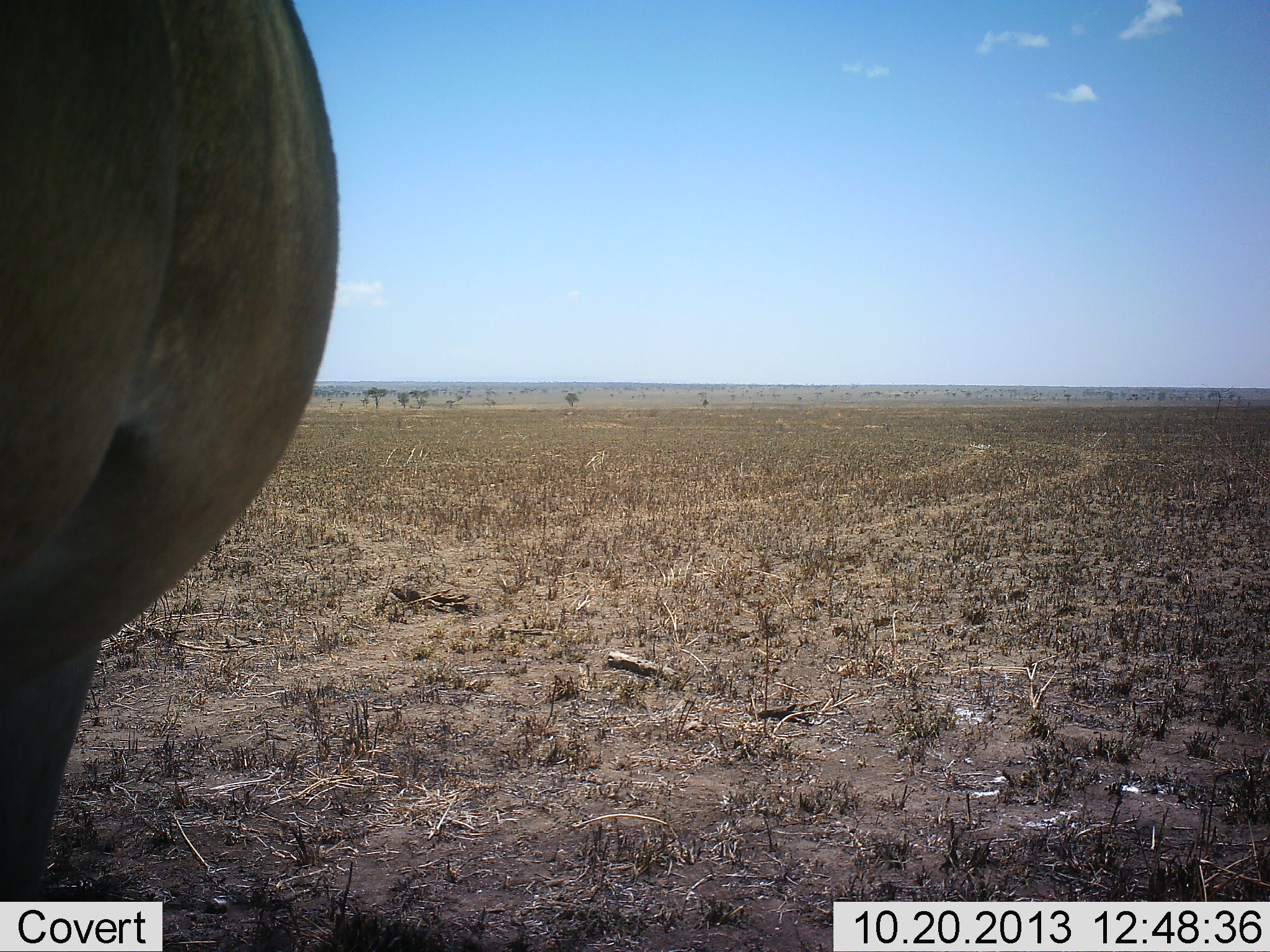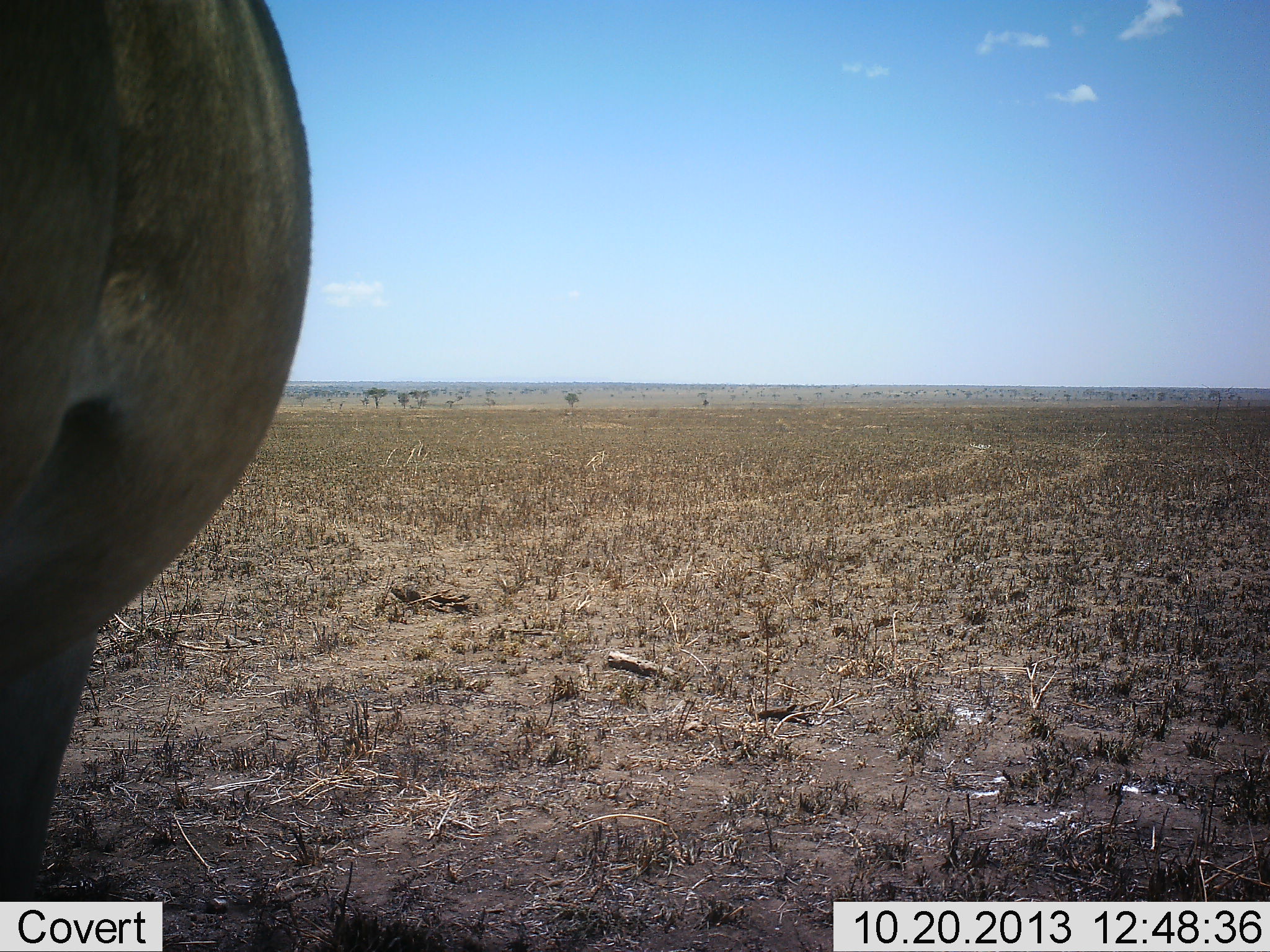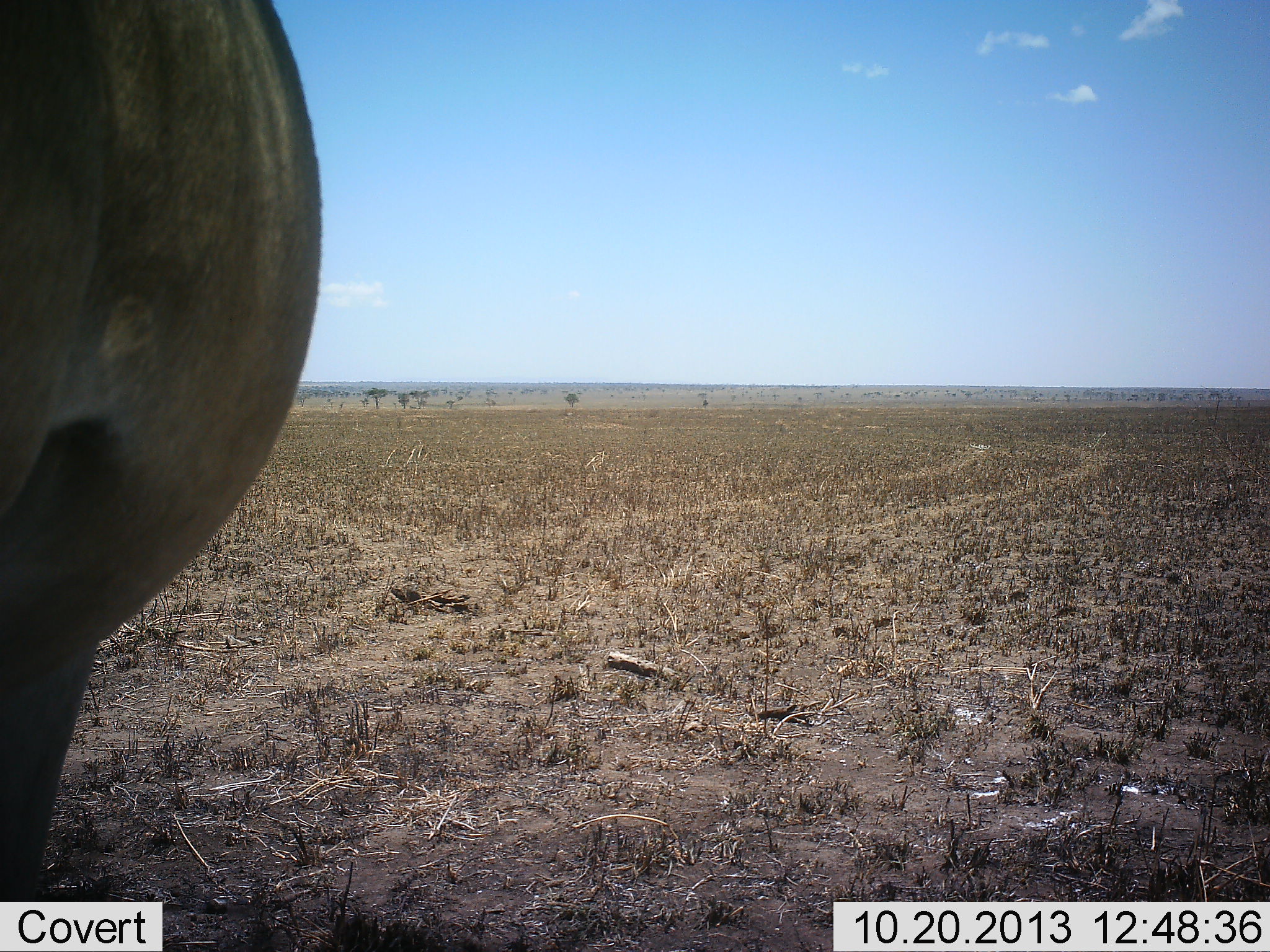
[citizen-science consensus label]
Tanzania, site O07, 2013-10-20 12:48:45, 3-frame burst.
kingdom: Animalia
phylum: Chordata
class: Mammalia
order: Artiodactyla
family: Bovidae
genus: Alcelaphus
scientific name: Alcelaphus buselaphus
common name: hartebeest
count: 1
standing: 100%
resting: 0%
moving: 0%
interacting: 0%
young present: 0%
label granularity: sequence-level